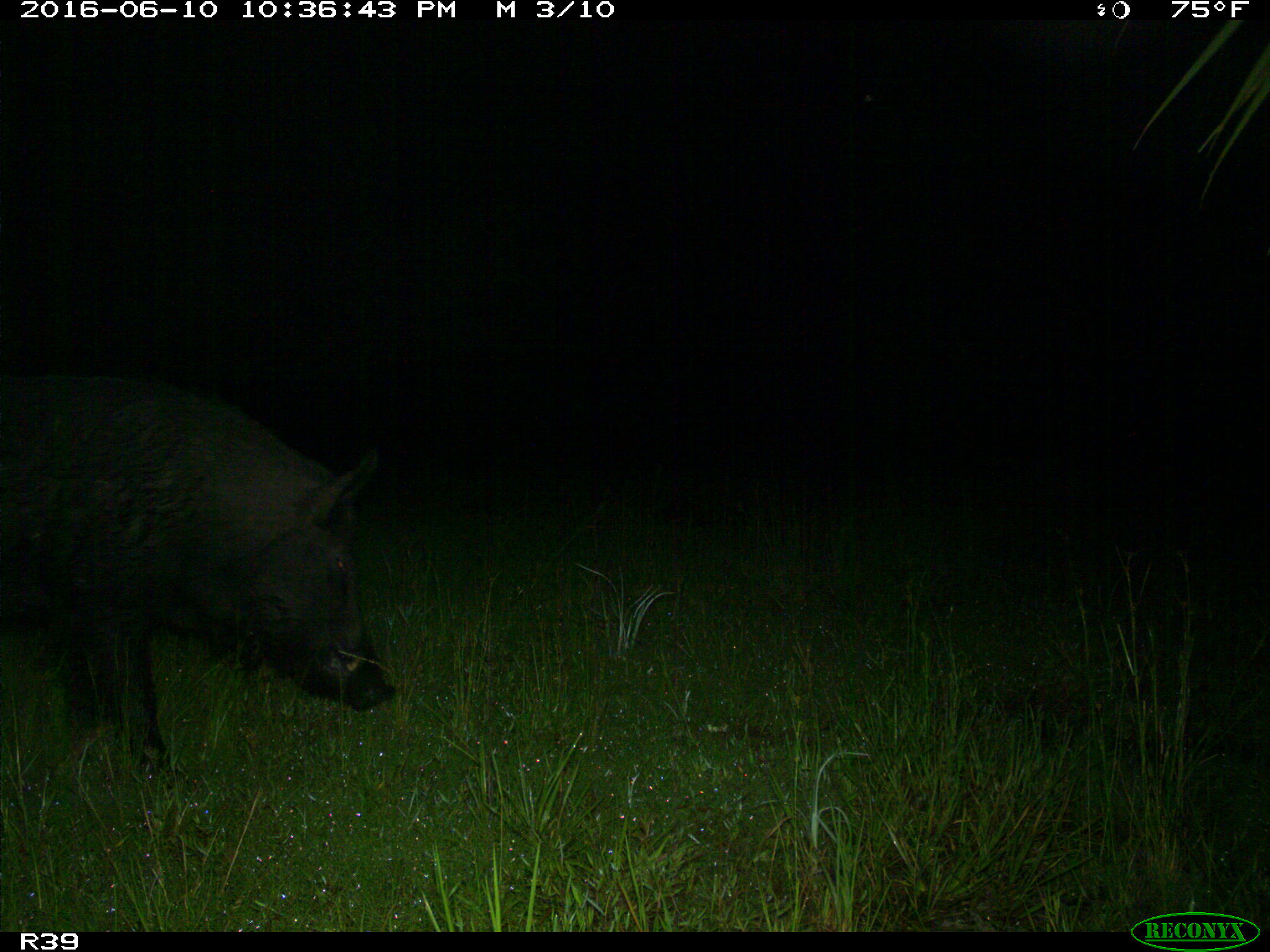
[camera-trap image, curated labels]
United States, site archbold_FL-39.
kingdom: Animalia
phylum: Chordata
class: Mammalia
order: Artiodactyla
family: Suidae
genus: Sus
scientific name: Sus scrofa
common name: wild boar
Sus scrofa (wild boar).